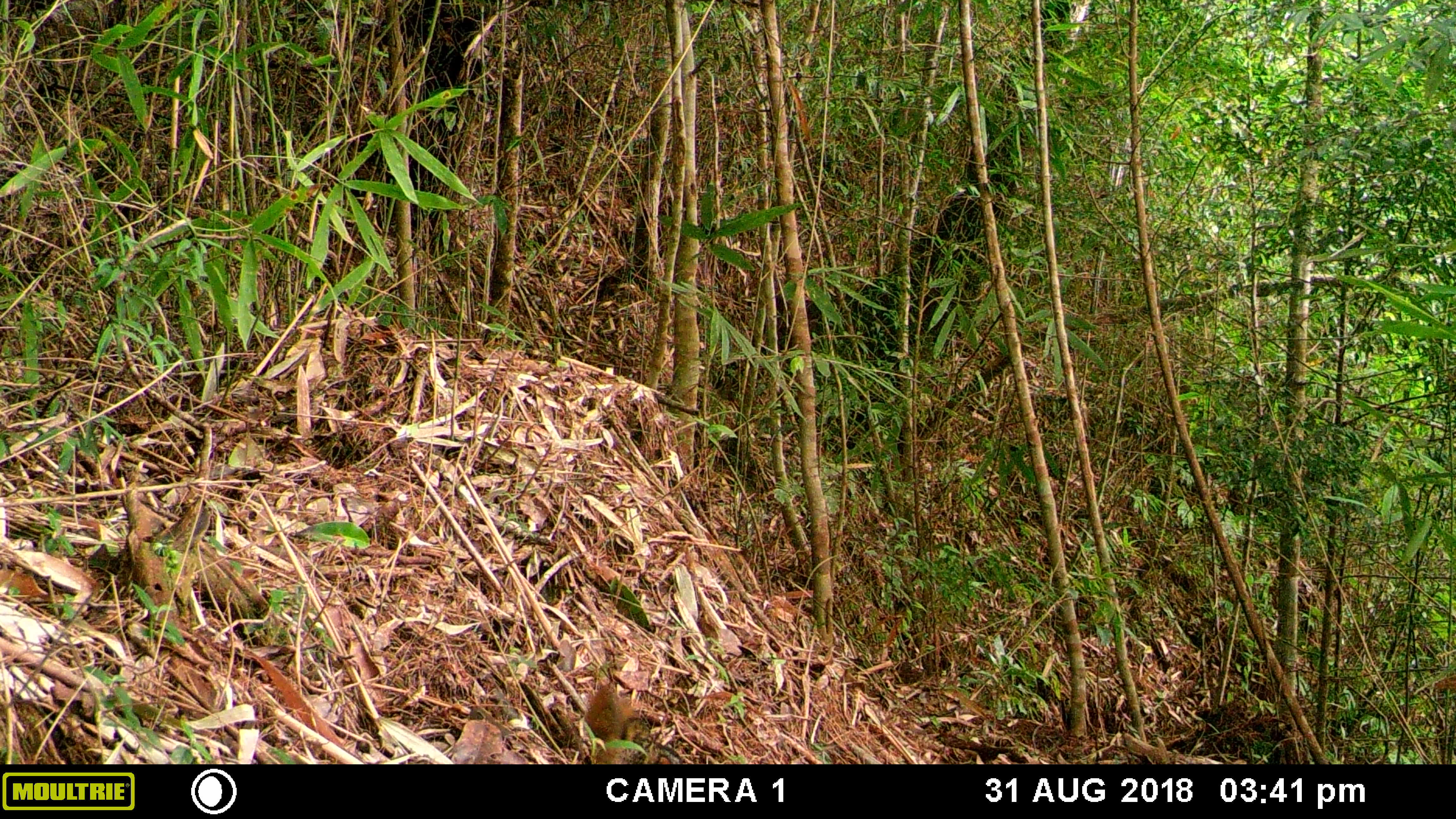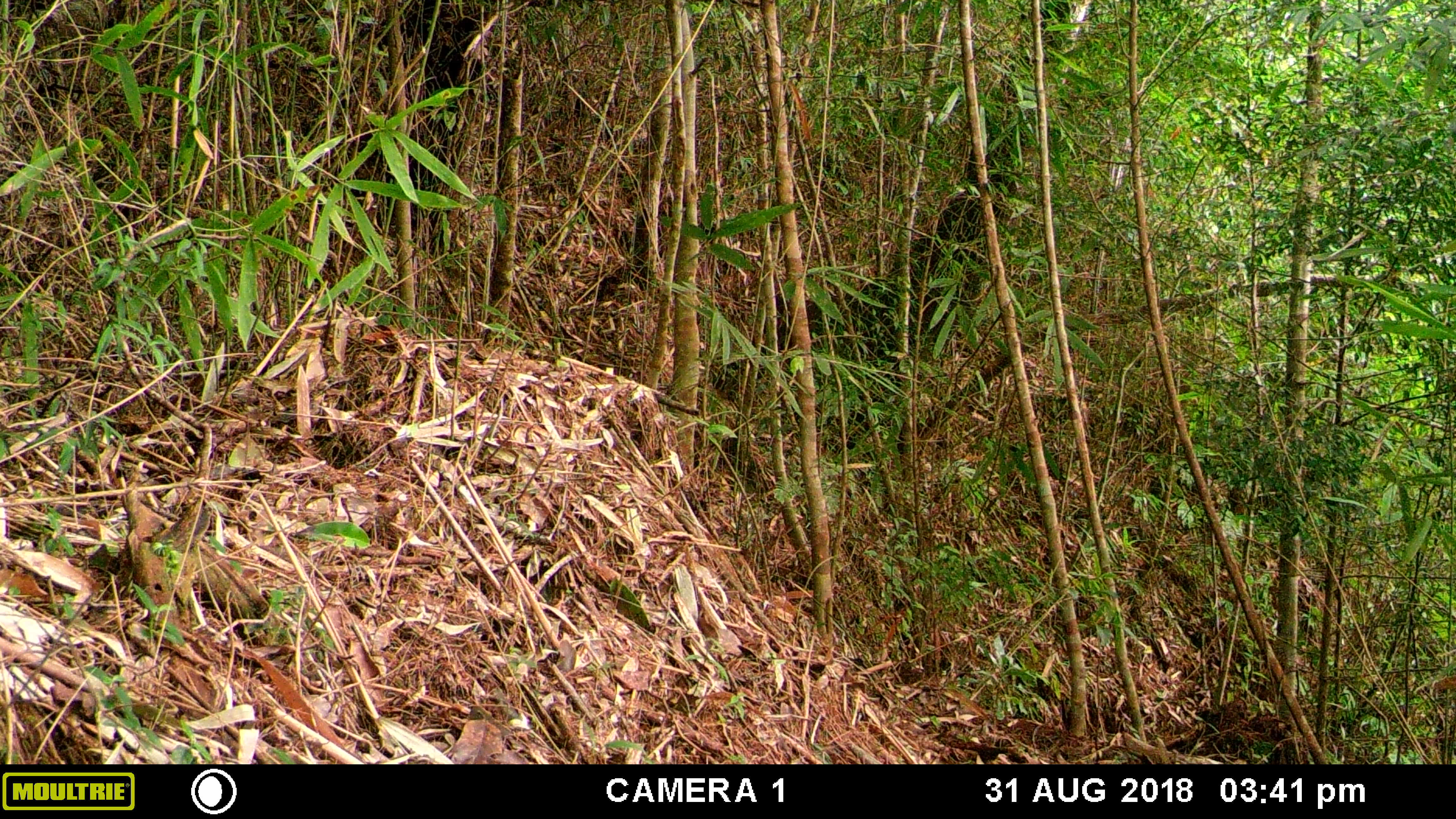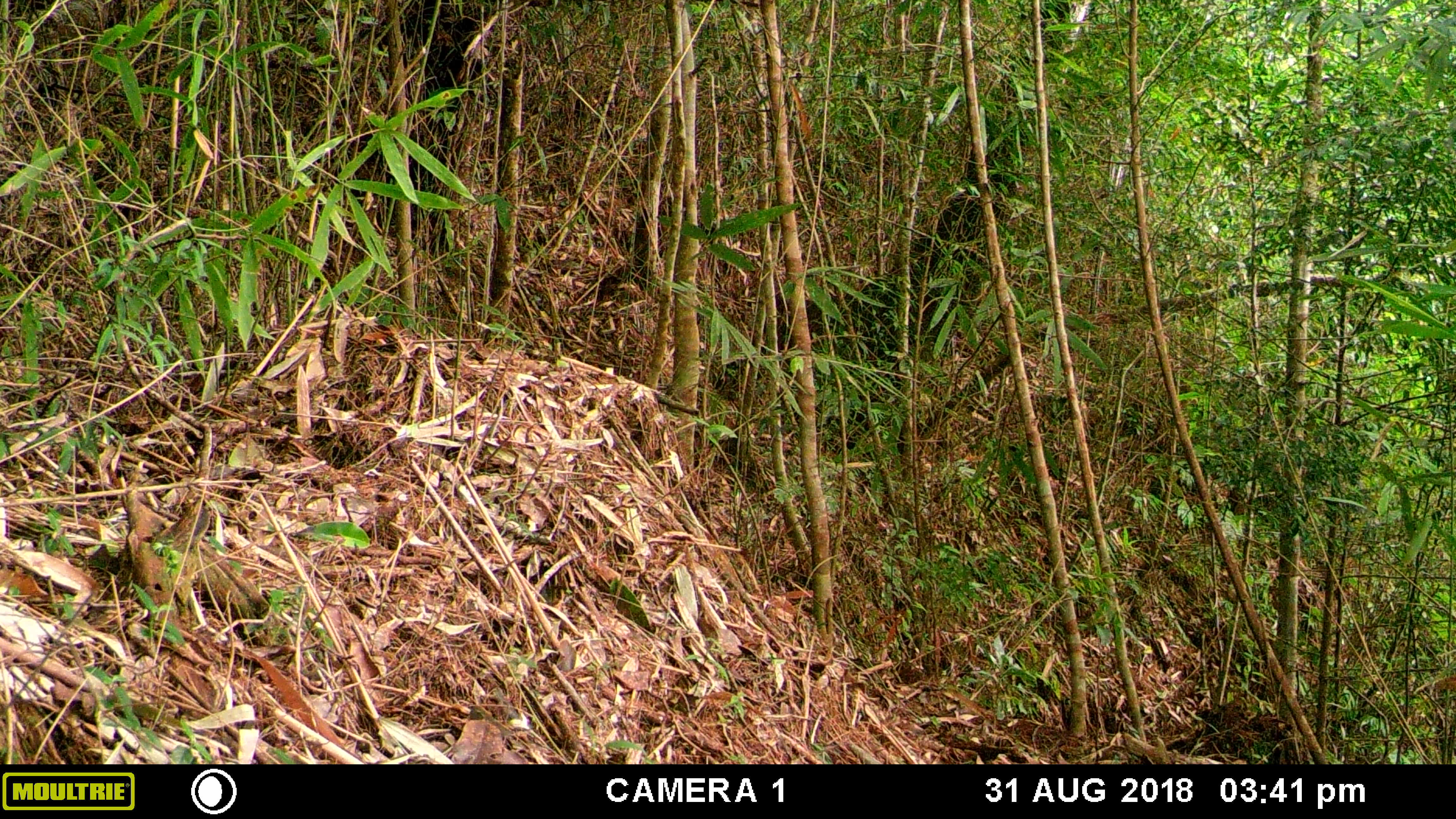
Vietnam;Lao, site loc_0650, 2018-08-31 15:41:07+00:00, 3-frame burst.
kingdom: Animalia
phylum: Chordata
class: Aves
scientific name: Aves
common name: bird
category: unidentified bird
Unidentified bird (bird) (Aves). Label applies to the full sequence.